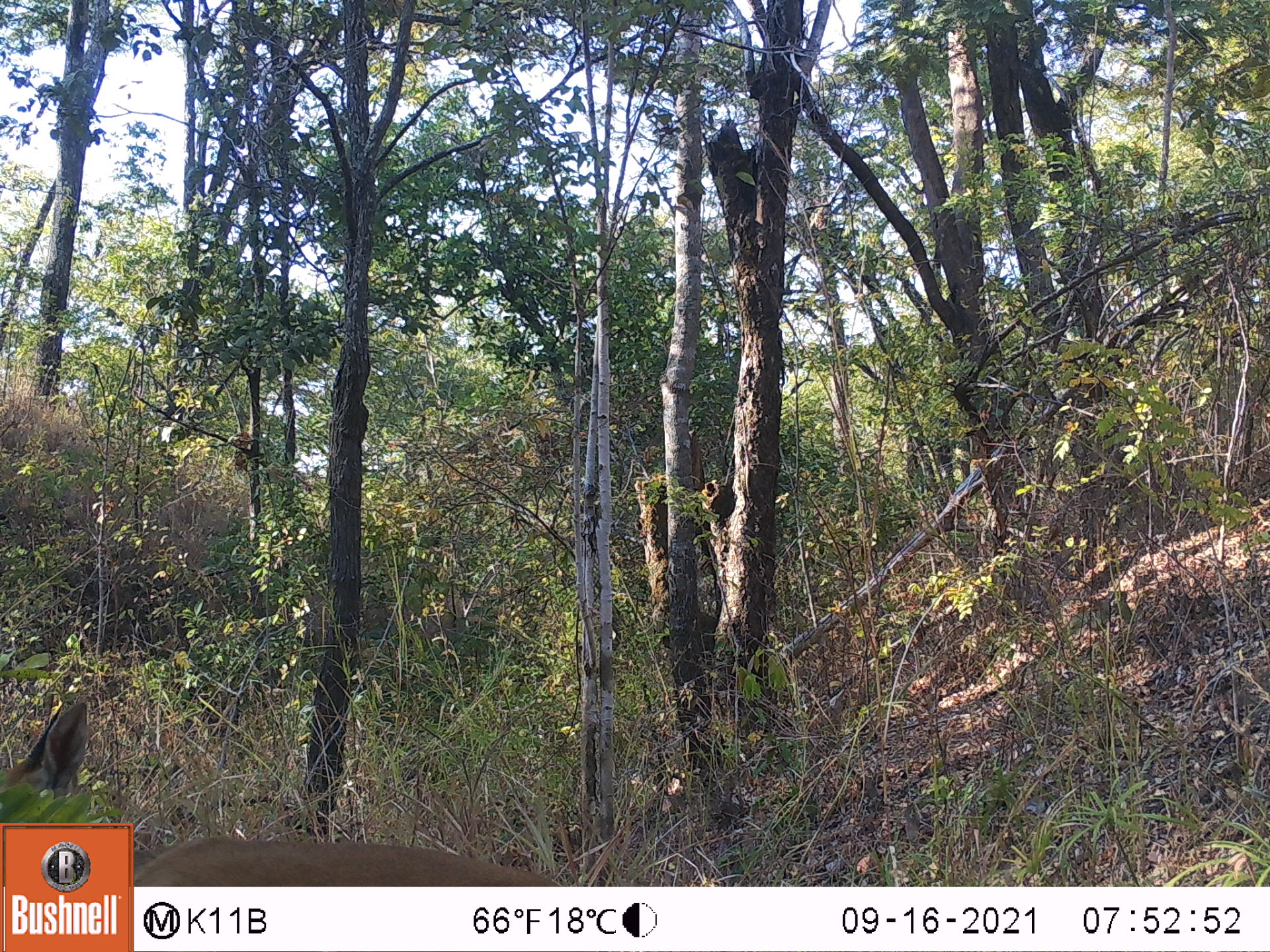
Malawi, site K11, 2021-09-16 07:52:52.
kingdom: Animalia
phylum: Chordata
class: Mammalia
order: Artiodactyla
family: Bovidae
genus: Sylvicapra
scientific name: Sylvicapra grimmia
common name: common duiker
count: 1